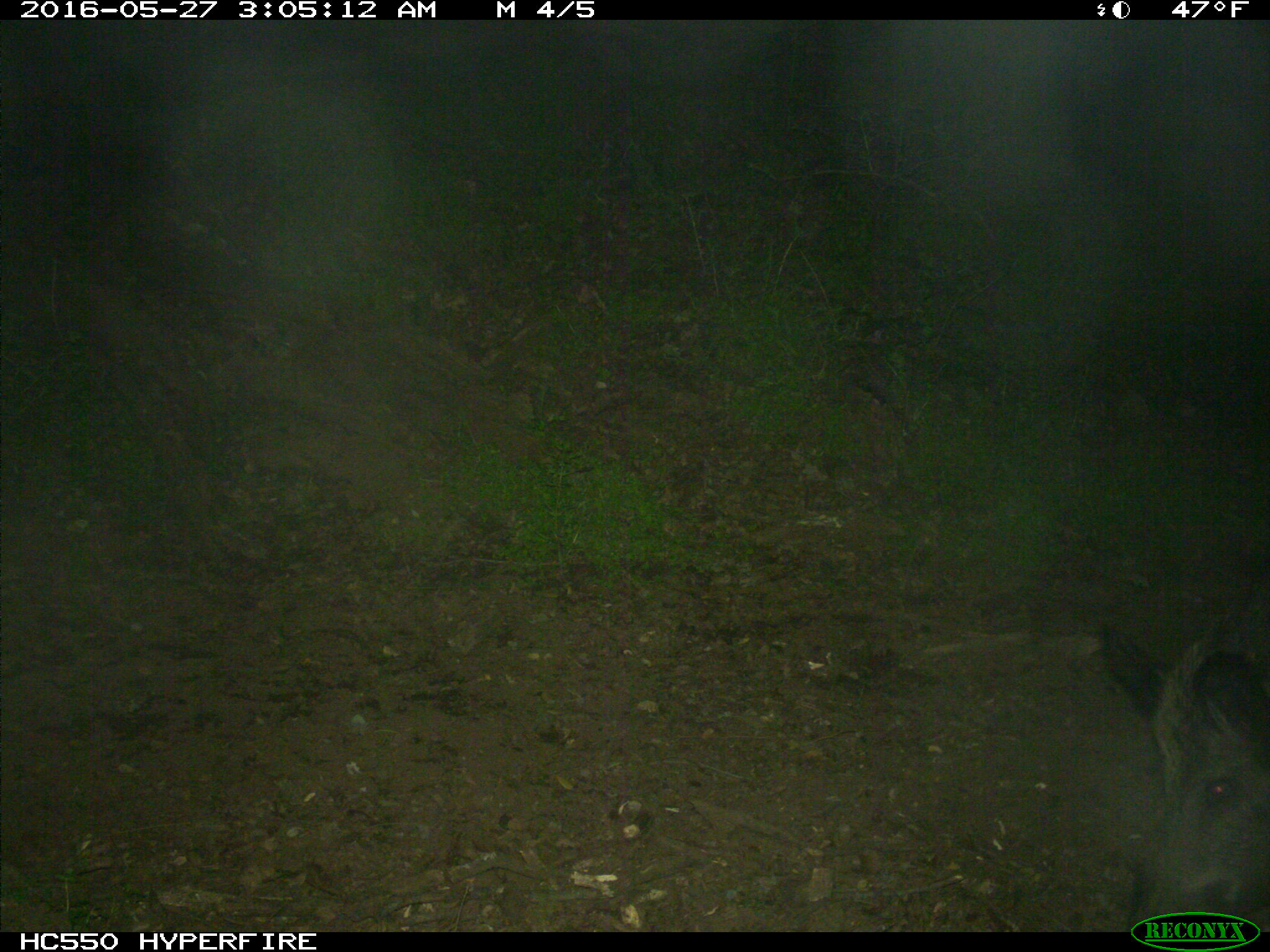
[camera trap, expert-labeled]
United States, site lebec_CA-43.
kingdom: Animalia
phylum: Chordata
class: Mammalia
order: Artiodactyla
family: Suidae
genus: Sus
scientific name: Sus scrofa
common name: wild boar